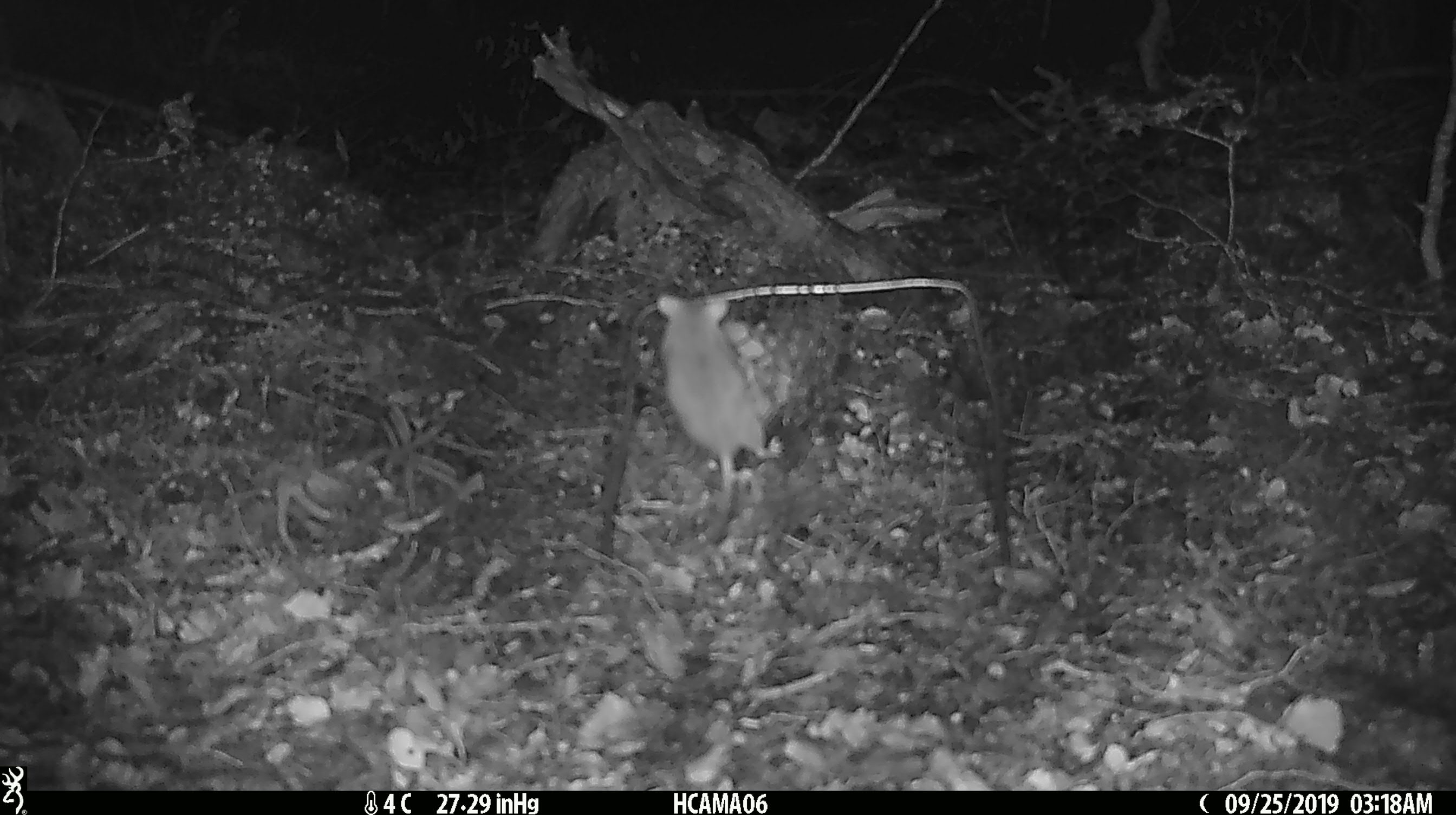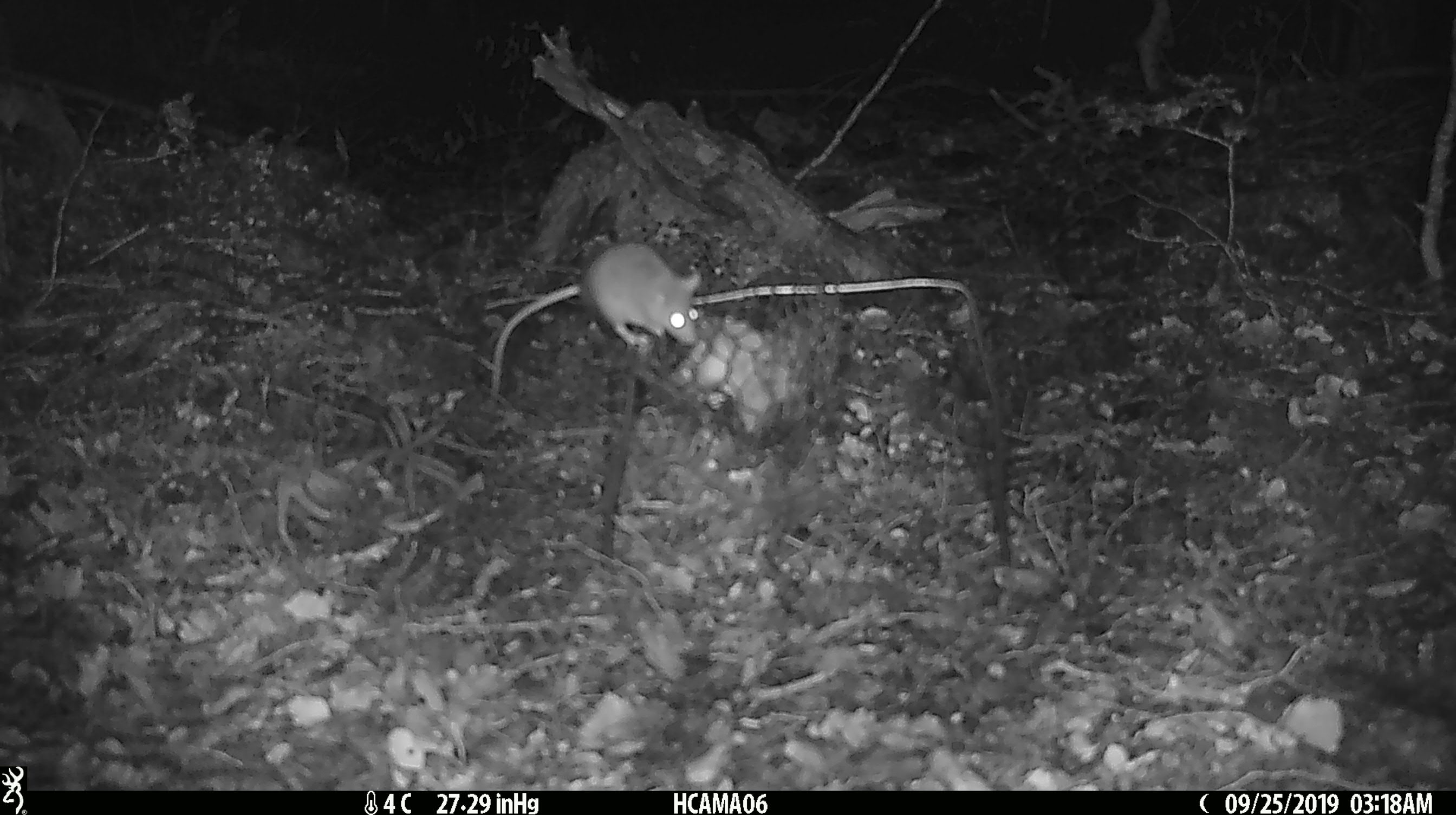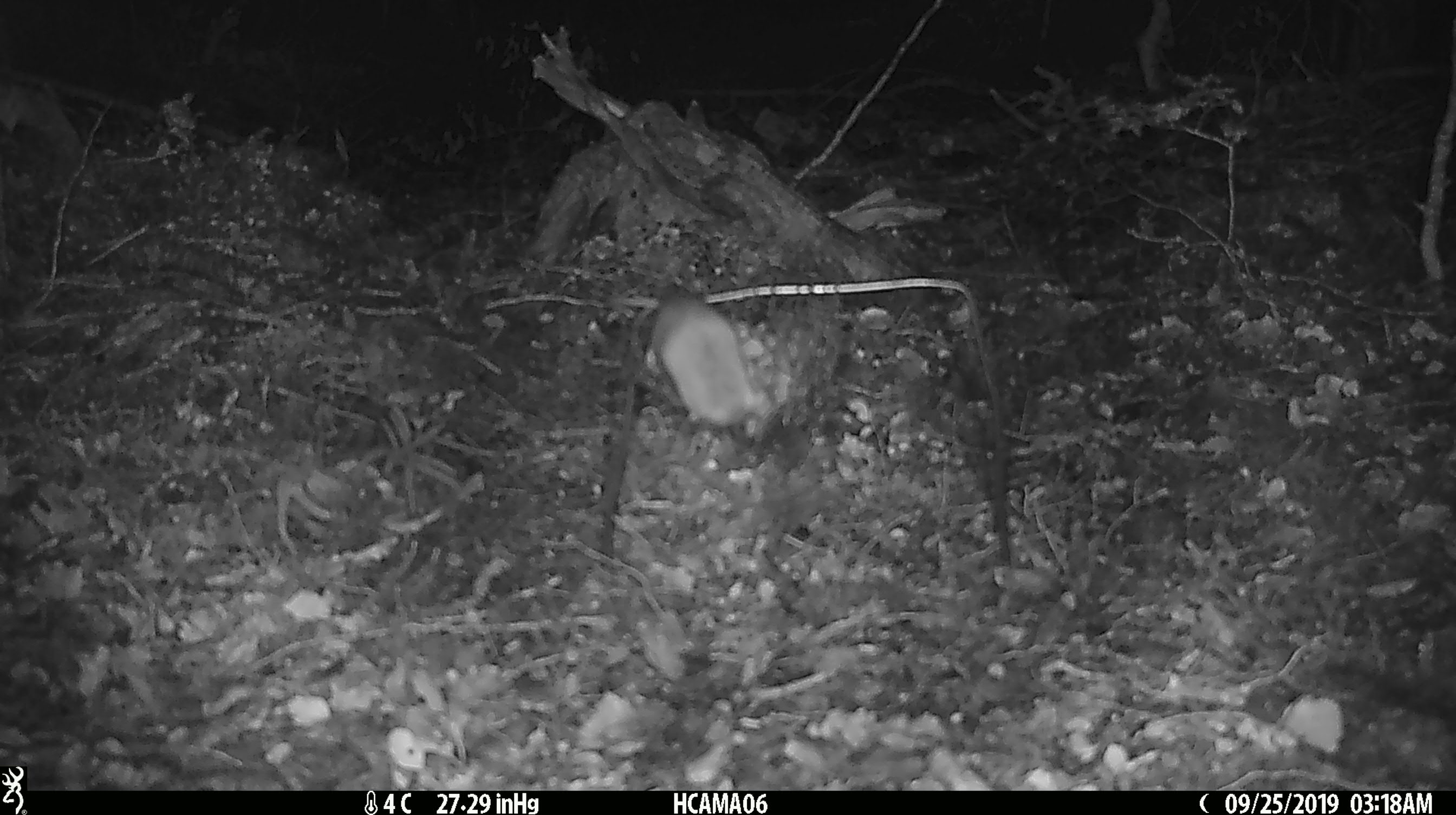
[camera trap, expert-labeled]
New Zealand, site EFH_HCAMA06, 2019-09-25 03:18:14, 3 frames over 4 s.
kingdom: Animalia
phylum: Chordata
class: Mammalia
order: Rodentia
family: Muridae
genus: Mus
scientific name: Mus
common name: mouse